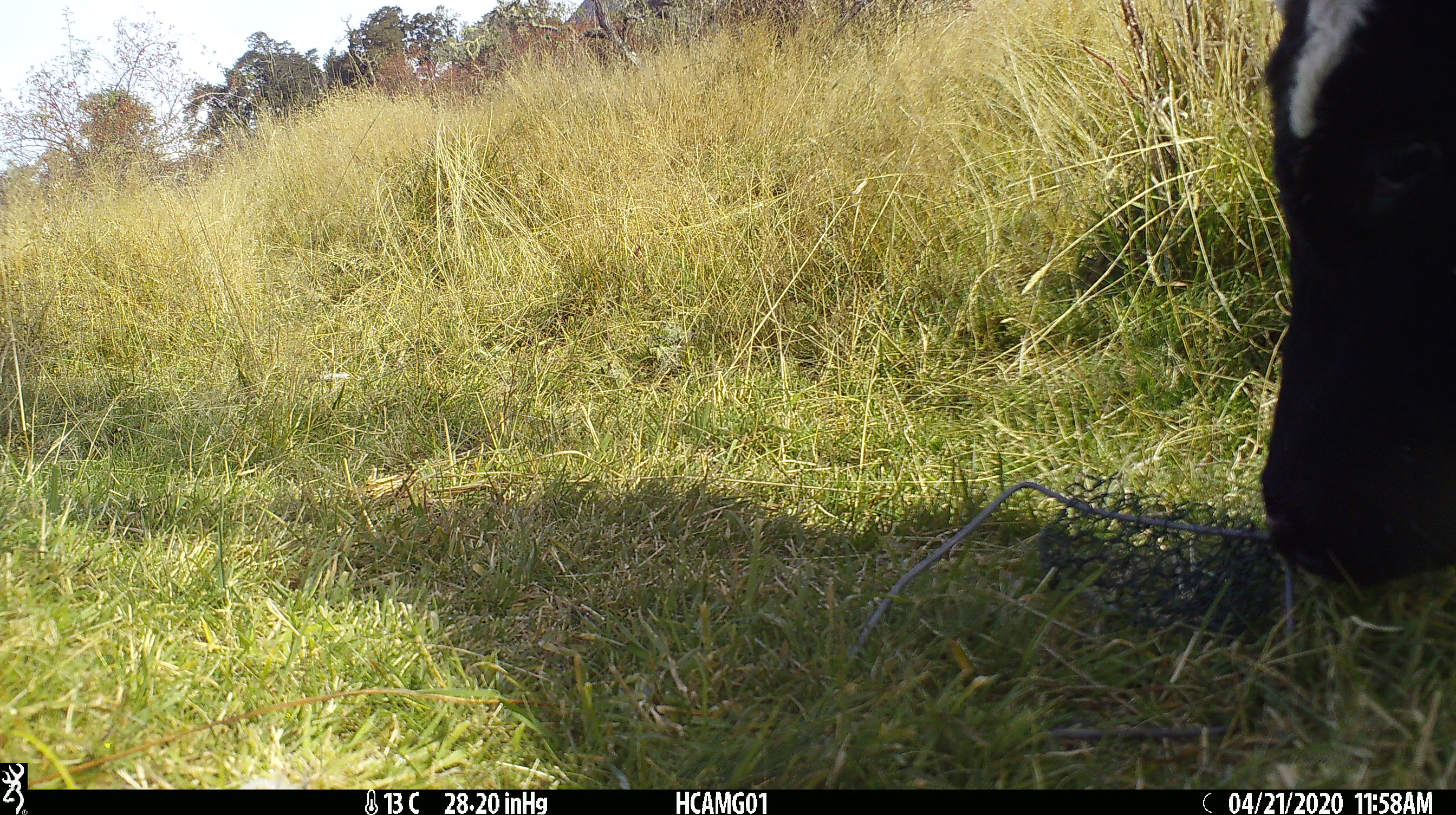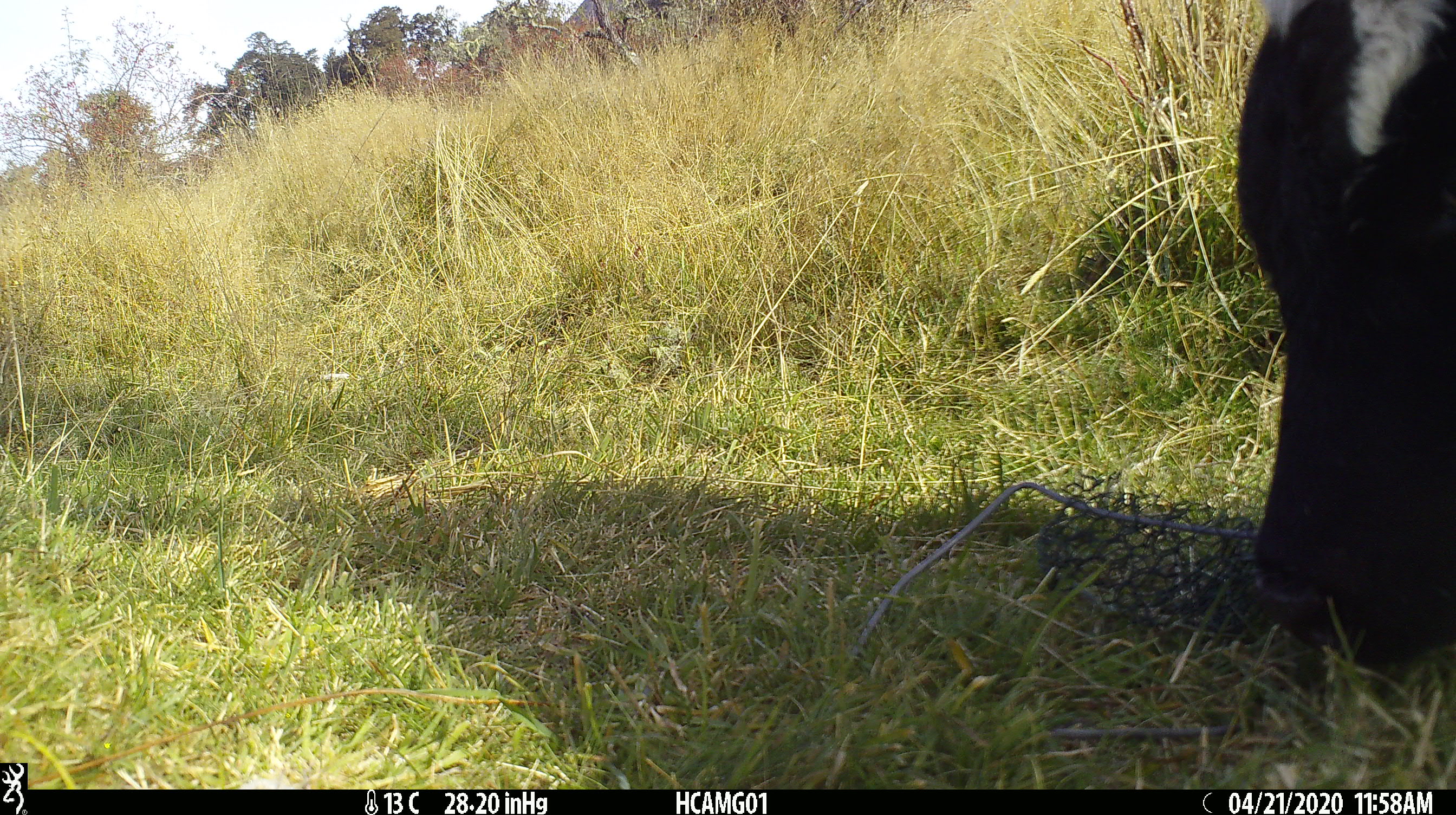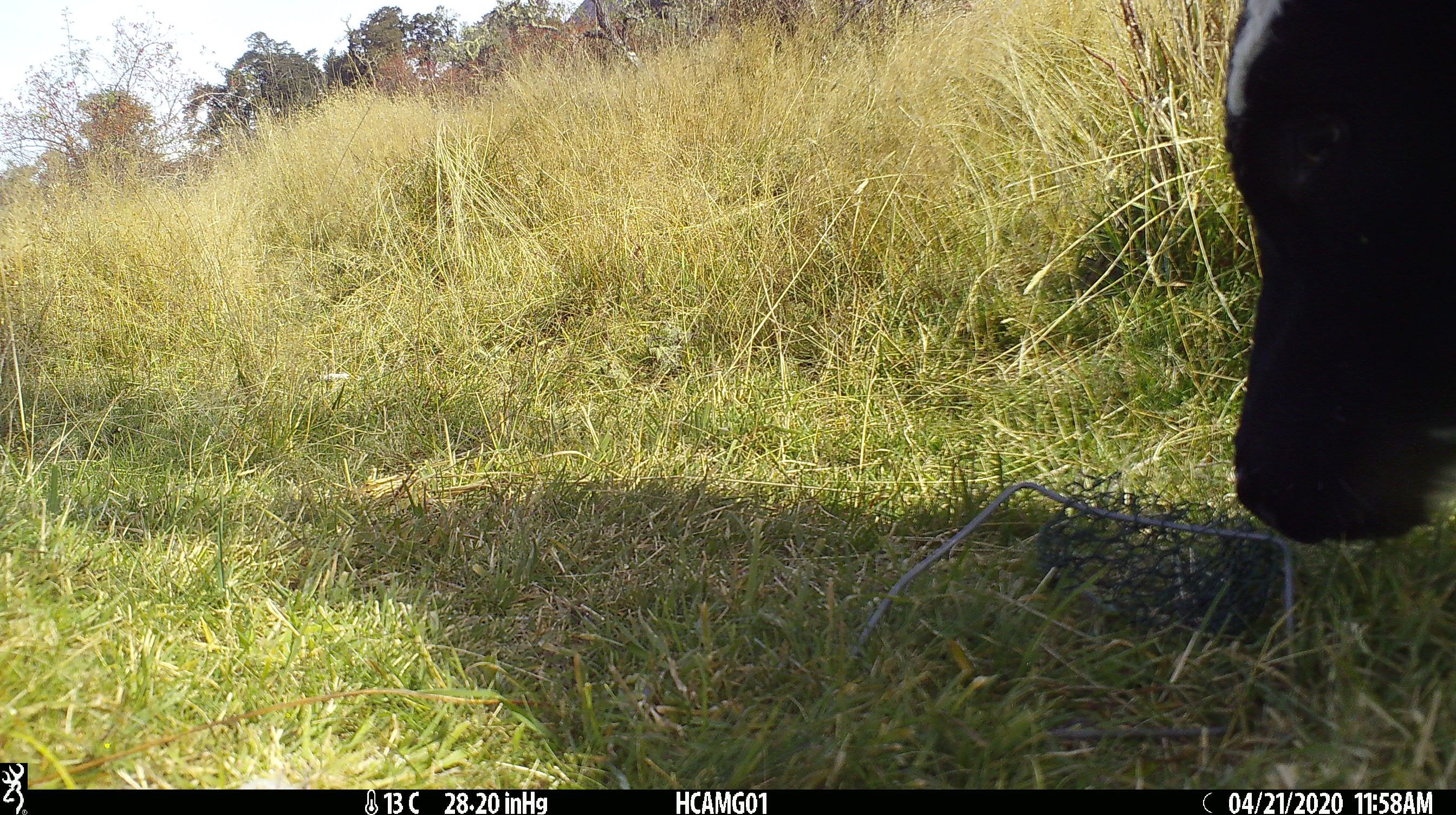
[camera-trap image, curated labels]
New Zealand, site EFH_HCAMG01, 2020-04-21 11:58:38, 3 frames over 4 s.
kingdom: Animalia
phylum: Chordata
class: Mammalia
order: Artiodactyla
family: Bovidae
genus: Bos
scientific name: Bos taurus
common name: domestic cow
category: cow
Cow (domestic cow) (Bos taurus).